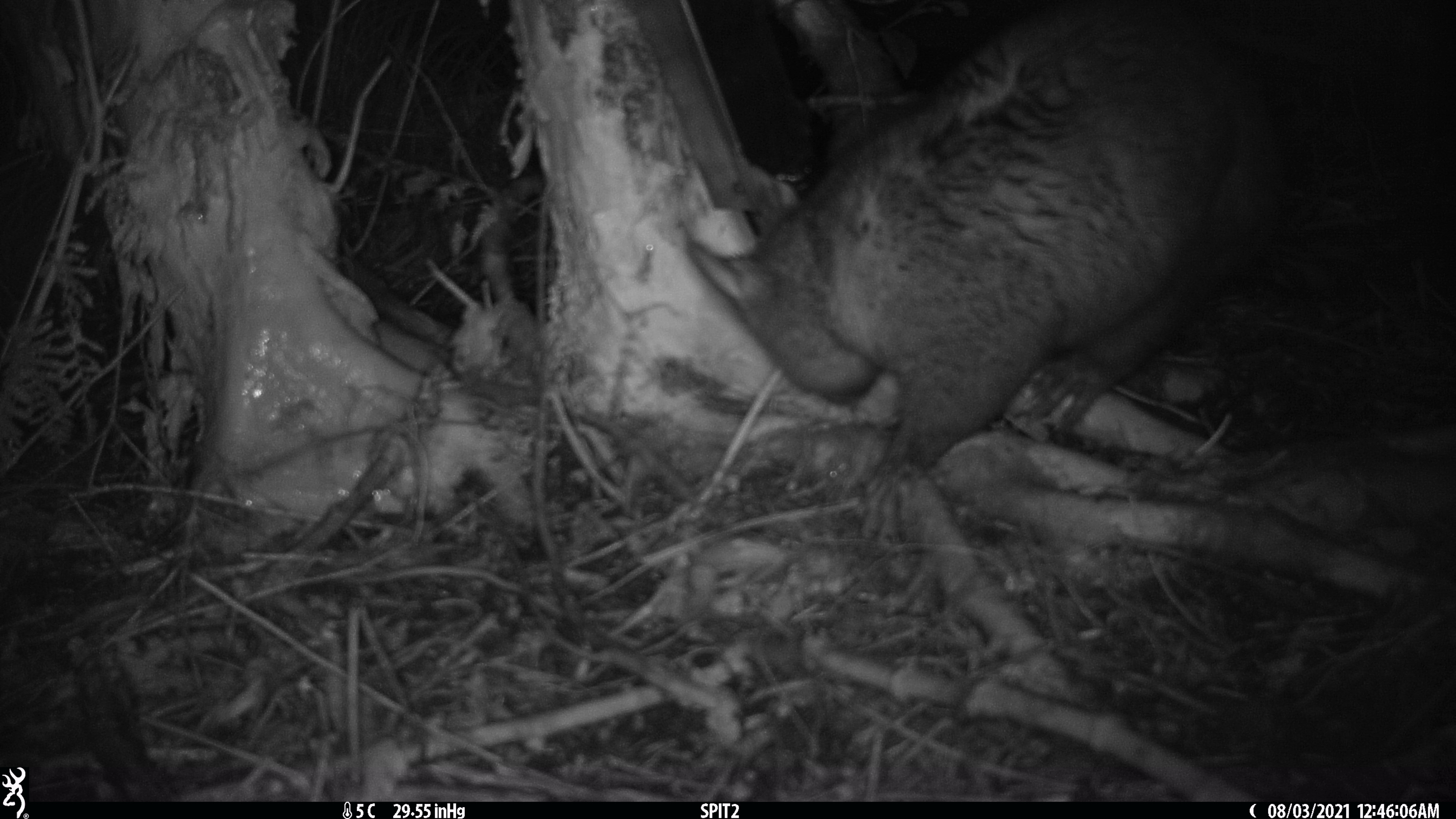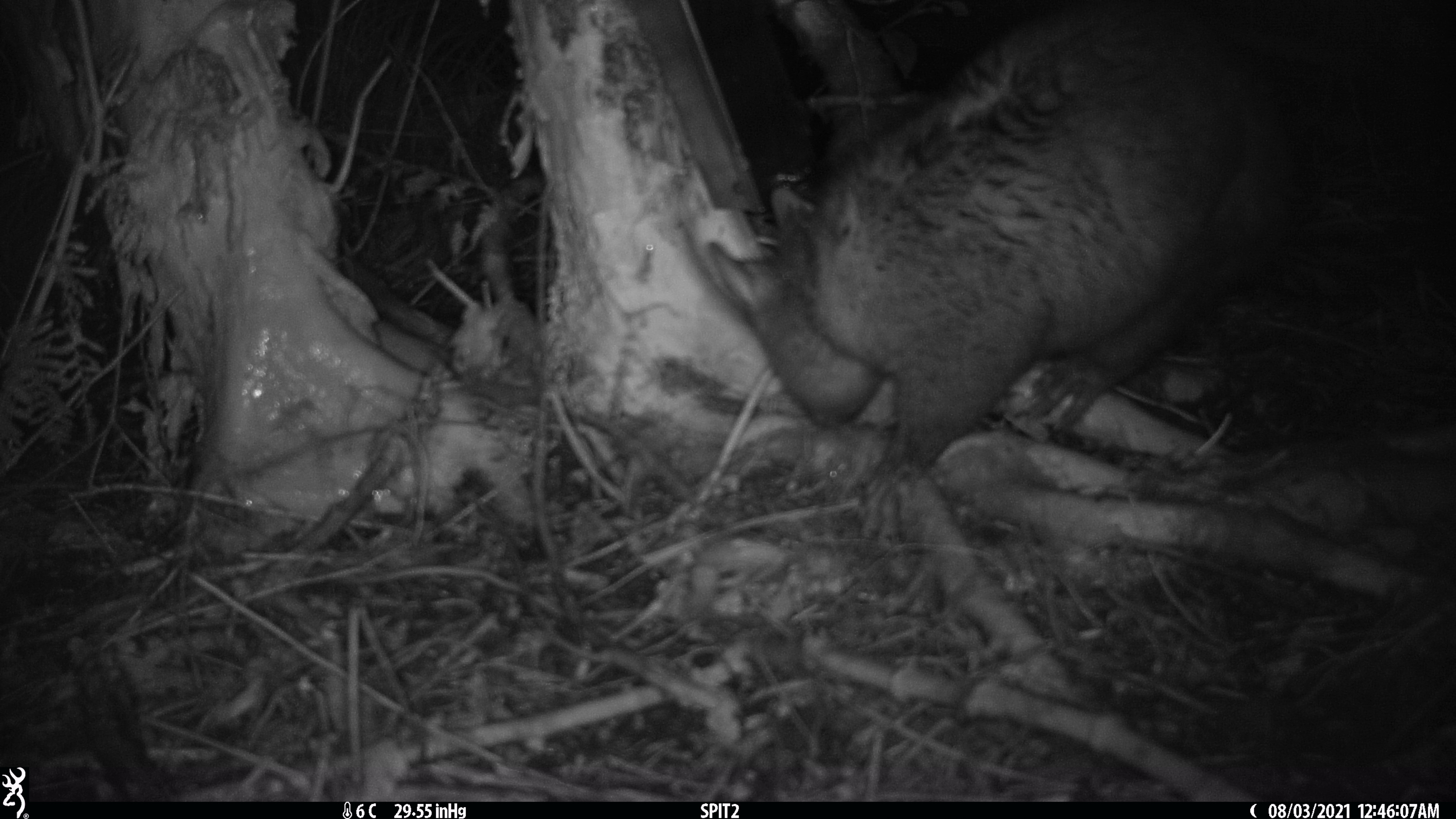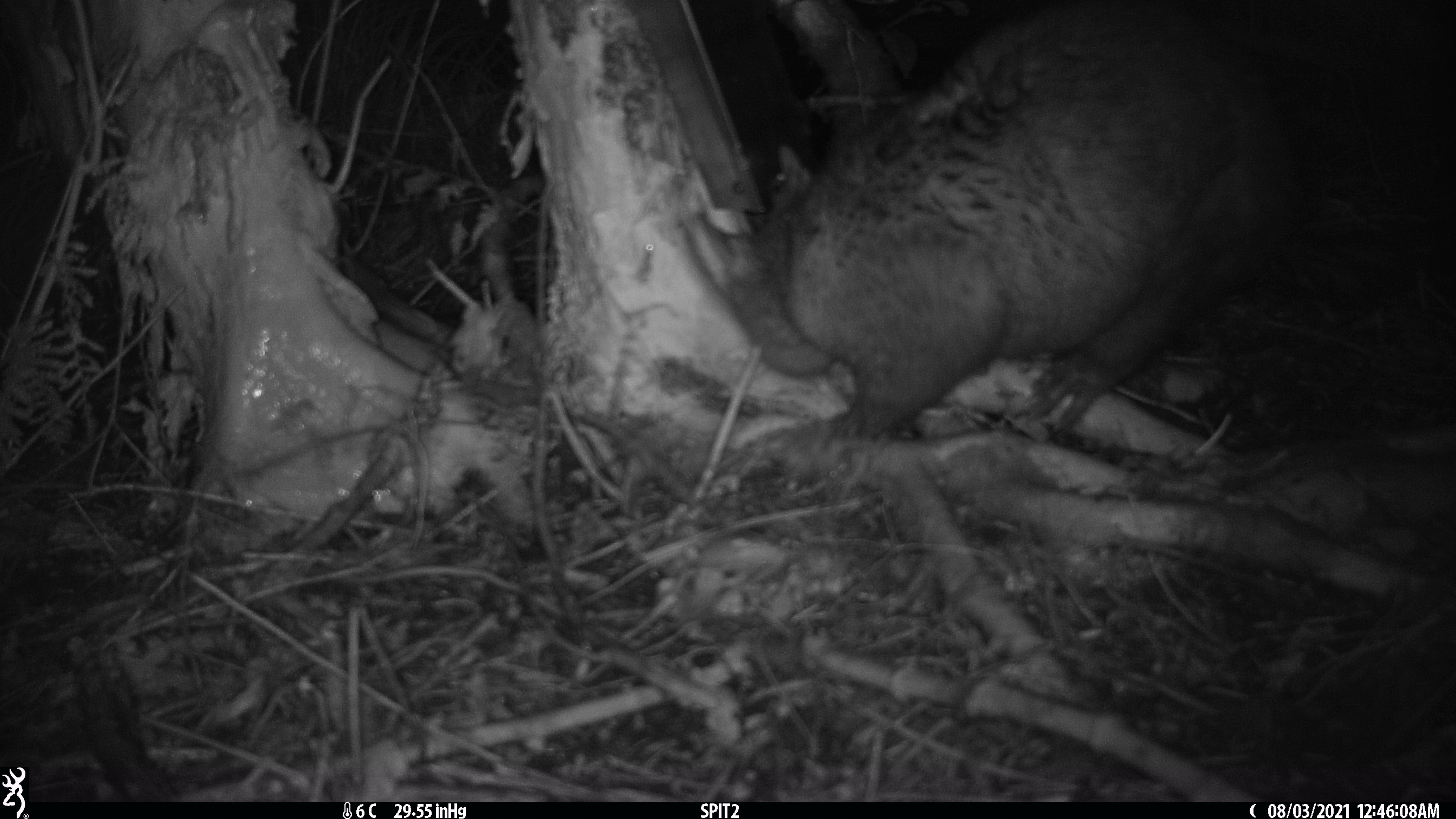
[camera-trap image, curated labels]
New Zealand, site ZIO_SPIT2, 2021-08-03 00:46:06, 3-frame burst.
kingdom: Animalia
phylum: Chordata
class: Mammalia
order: Diprotodontia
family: Phalangeridae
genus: Trichosurus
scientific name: Trichosurus vulpecula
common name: common brushtail possum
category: possum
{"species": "possum (common brushtail possum) (Trichosurus vulpecula)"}